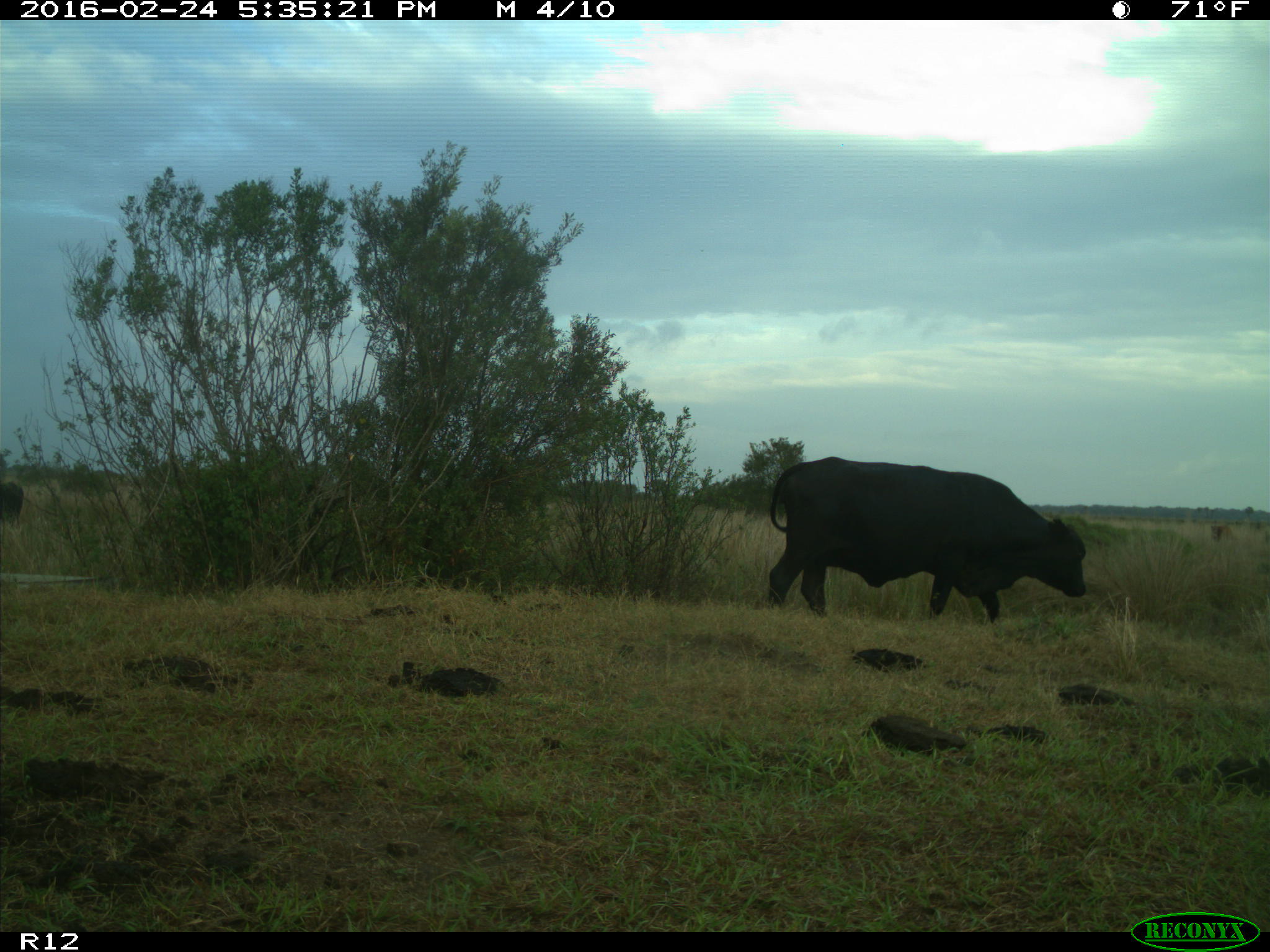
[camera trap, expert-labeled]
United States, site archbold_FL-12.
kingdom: Animalia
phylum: Chordata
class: Mammalia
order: Artiodactyla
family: Bovidae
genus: Bos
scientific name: Bos taurus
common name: domestic cow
Bos taurus (domestic cow).